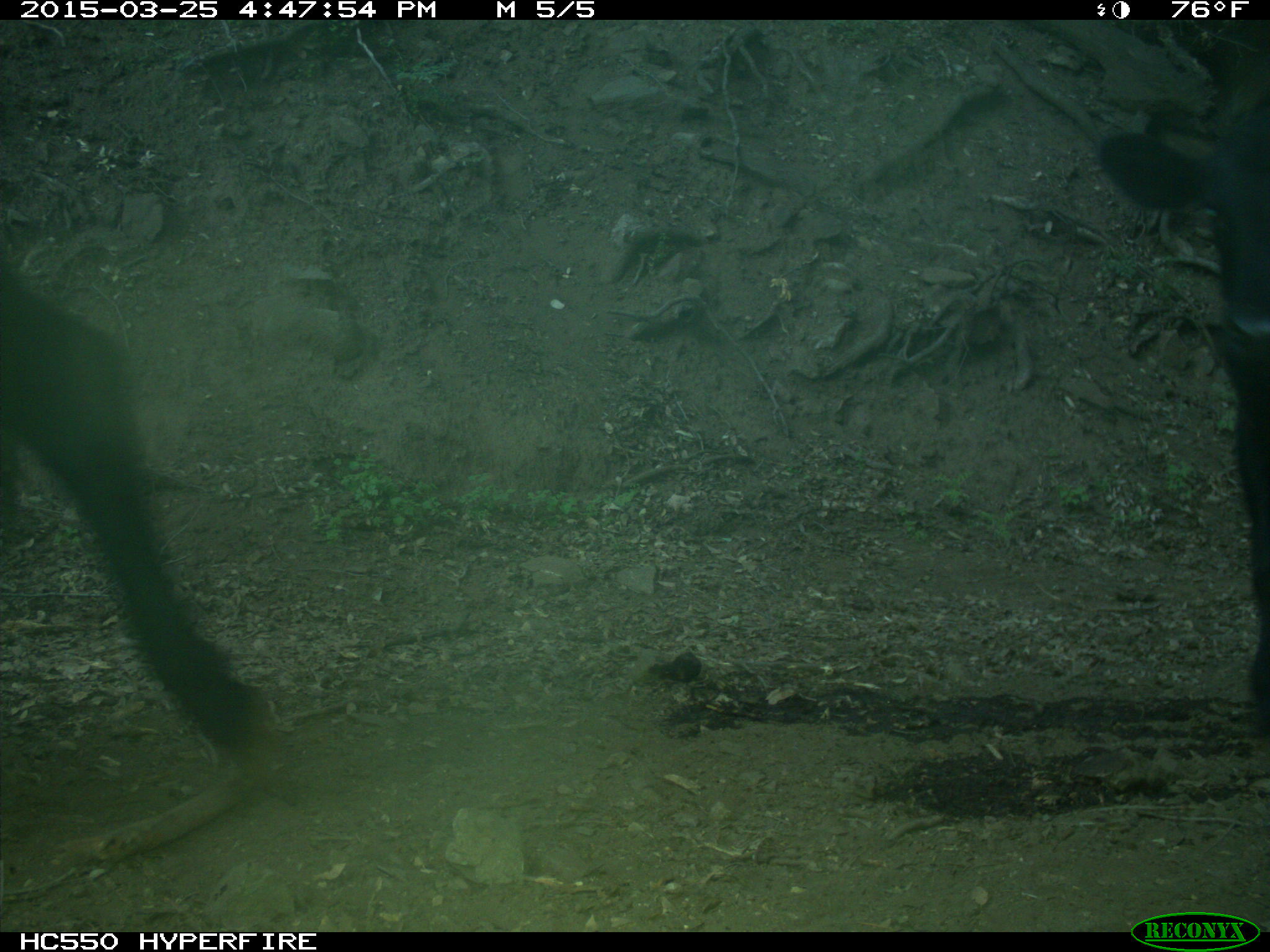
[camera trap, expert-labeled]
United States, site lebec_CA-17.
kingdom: Animalia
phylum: Chordata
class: Mammalia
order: Artiodactyla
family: Bovidae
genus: Bos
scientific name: Bos taurus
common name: domestic cow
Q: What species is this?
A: Bos taurus (domestic cow).